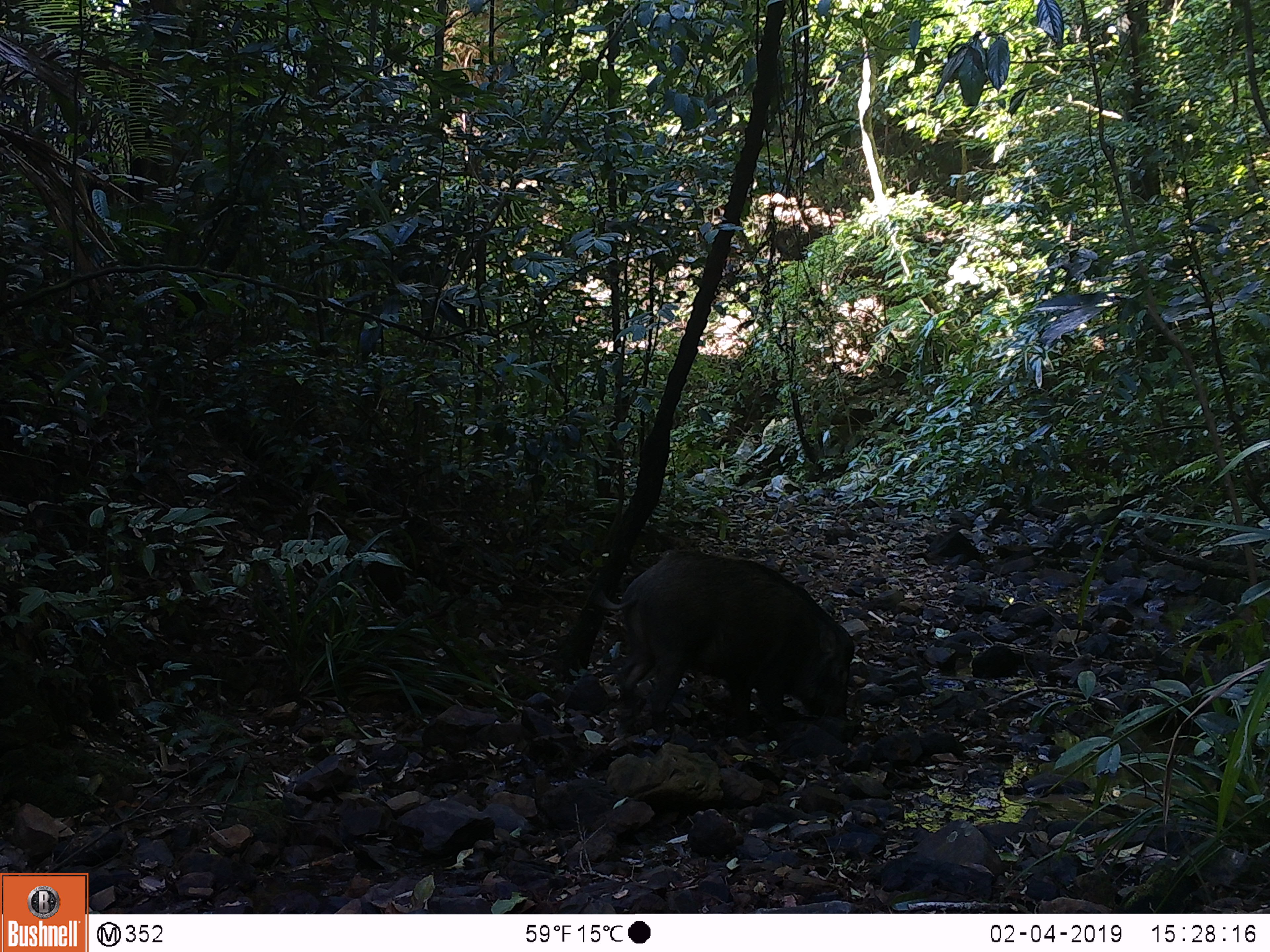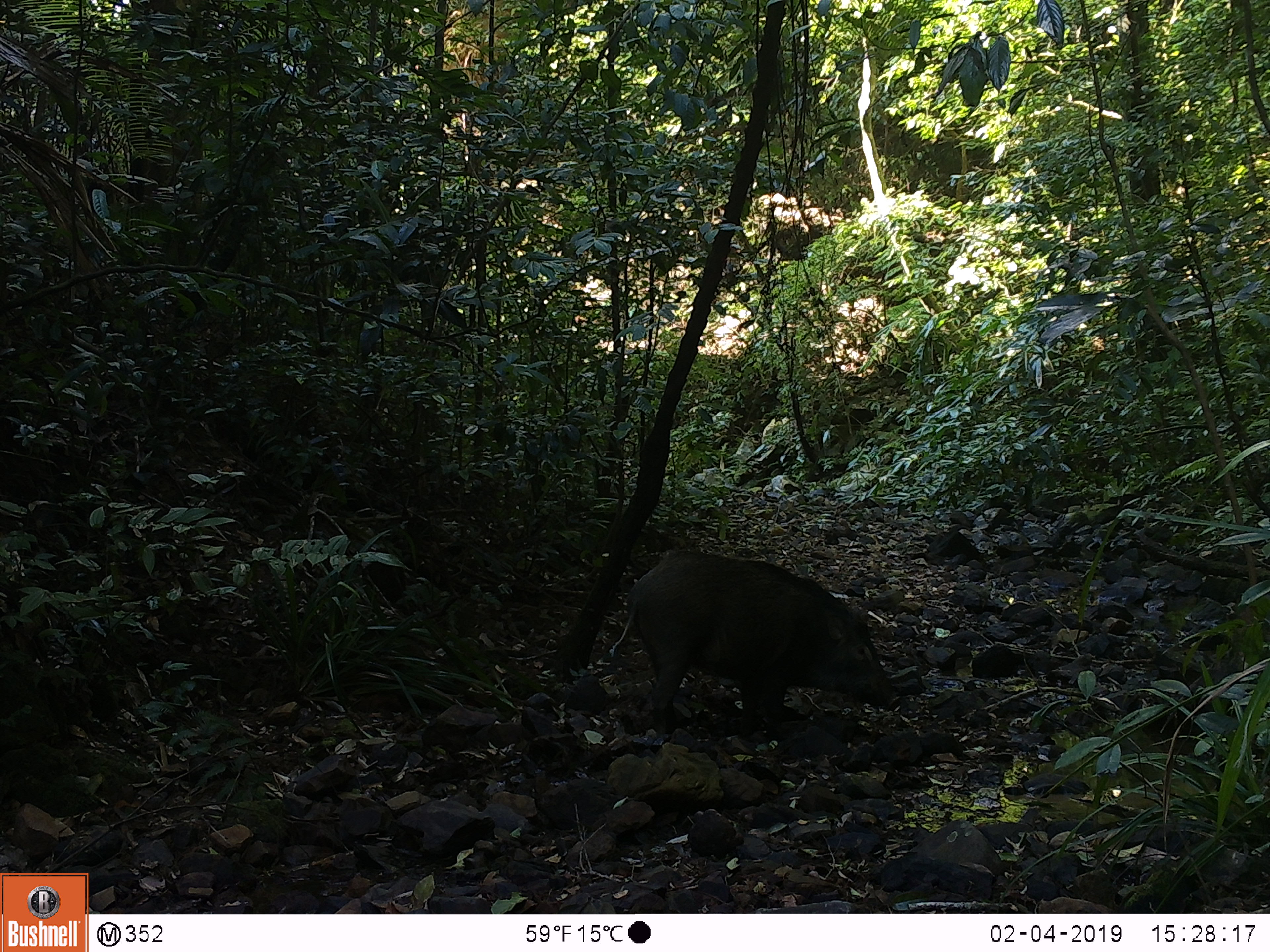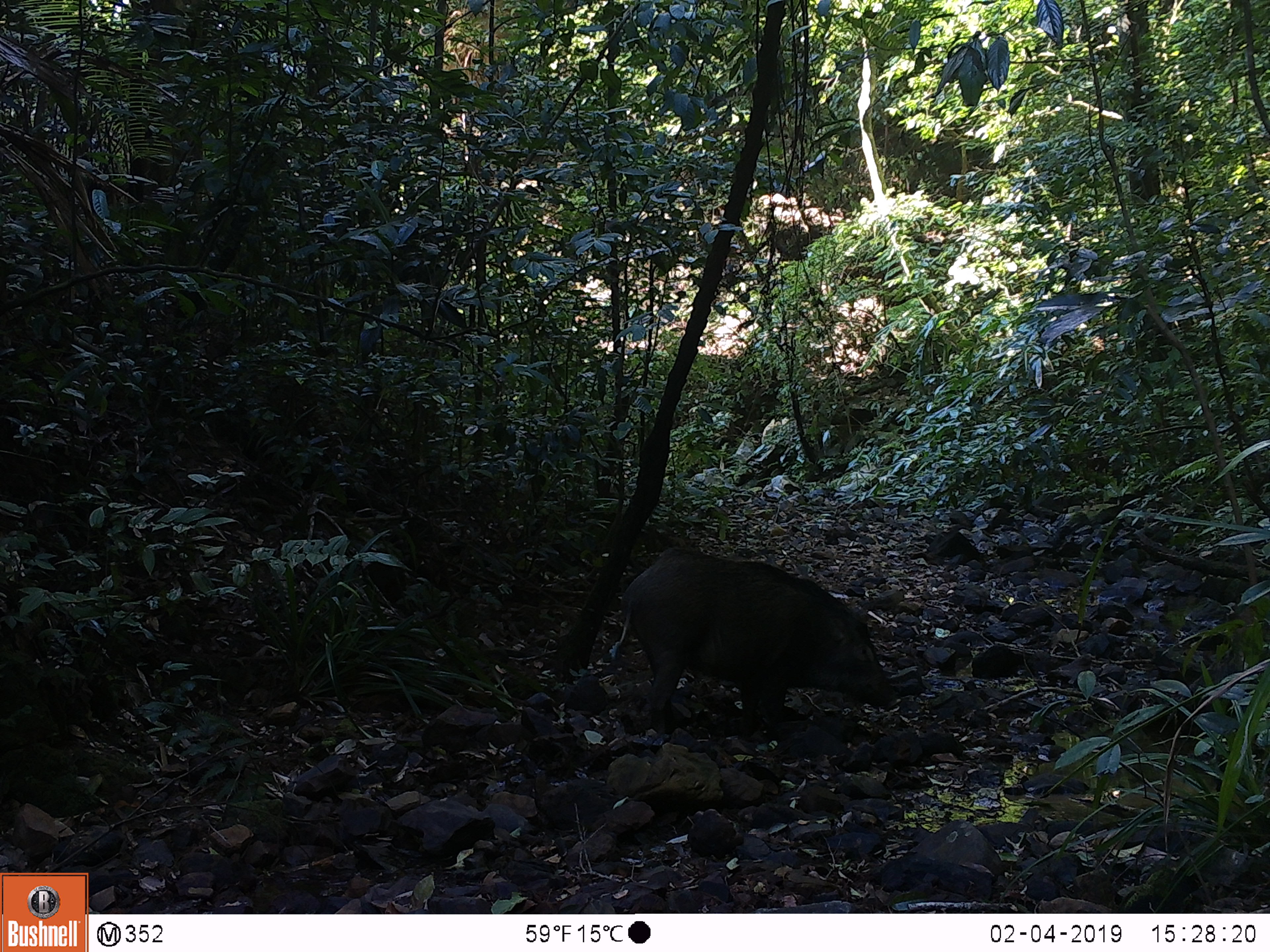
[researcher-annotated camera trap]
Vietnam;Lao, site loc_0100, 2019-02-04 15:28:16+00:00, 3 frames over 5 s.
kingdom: Animalia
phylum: Chordata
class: Mammalia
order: Artiodactyla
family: Suidae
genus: Sus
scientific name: Sus scrofa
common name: eurasian wild pig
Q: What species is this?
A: Eurasian wild pig (Sus scrofa).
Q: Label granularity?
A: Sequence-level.